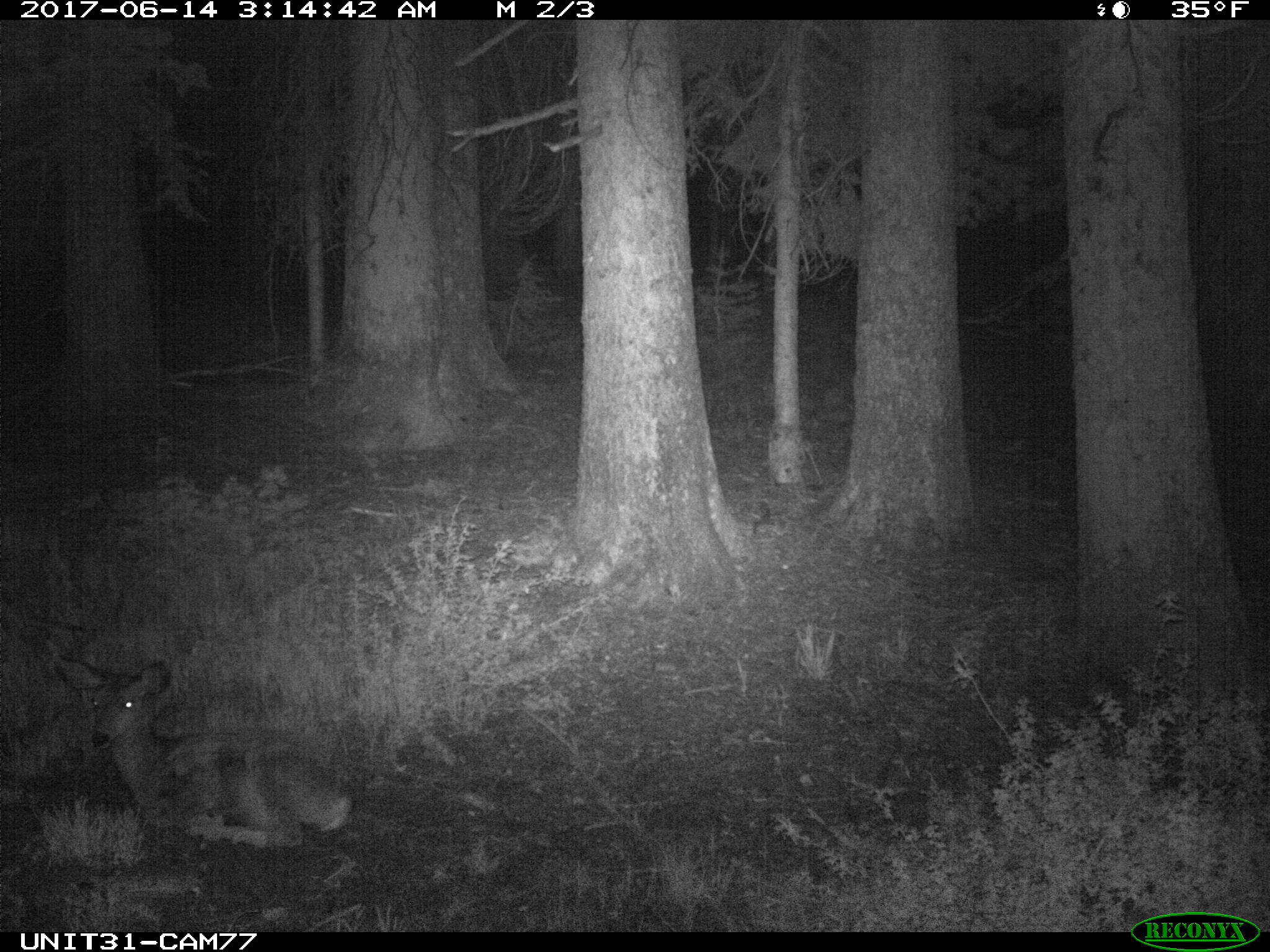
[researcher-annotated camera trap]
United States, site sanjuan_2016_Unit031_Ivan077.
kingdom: Animalia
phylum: Chordata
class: Mammalia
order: Artiodactyla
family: Cervidae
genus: Odocoileus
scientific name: Odocoileus hemionus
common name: mule deer